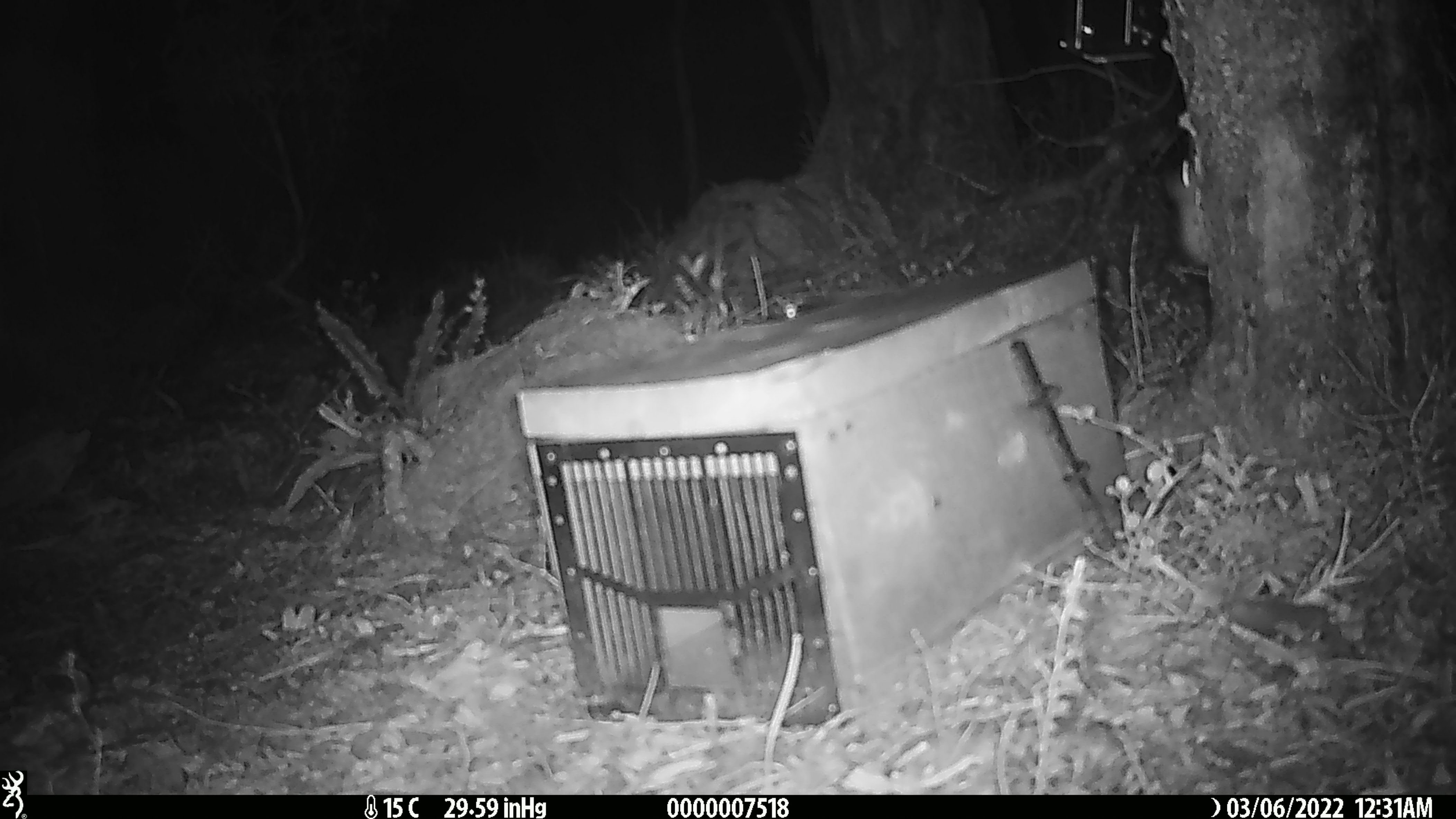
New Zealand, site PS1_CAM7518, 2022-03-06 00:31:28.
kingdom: Animalia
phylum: Chordata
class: Mammalia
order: Rodentia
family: Muridae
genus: Mus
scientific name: Mus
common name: mouse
Mouse (Mus).